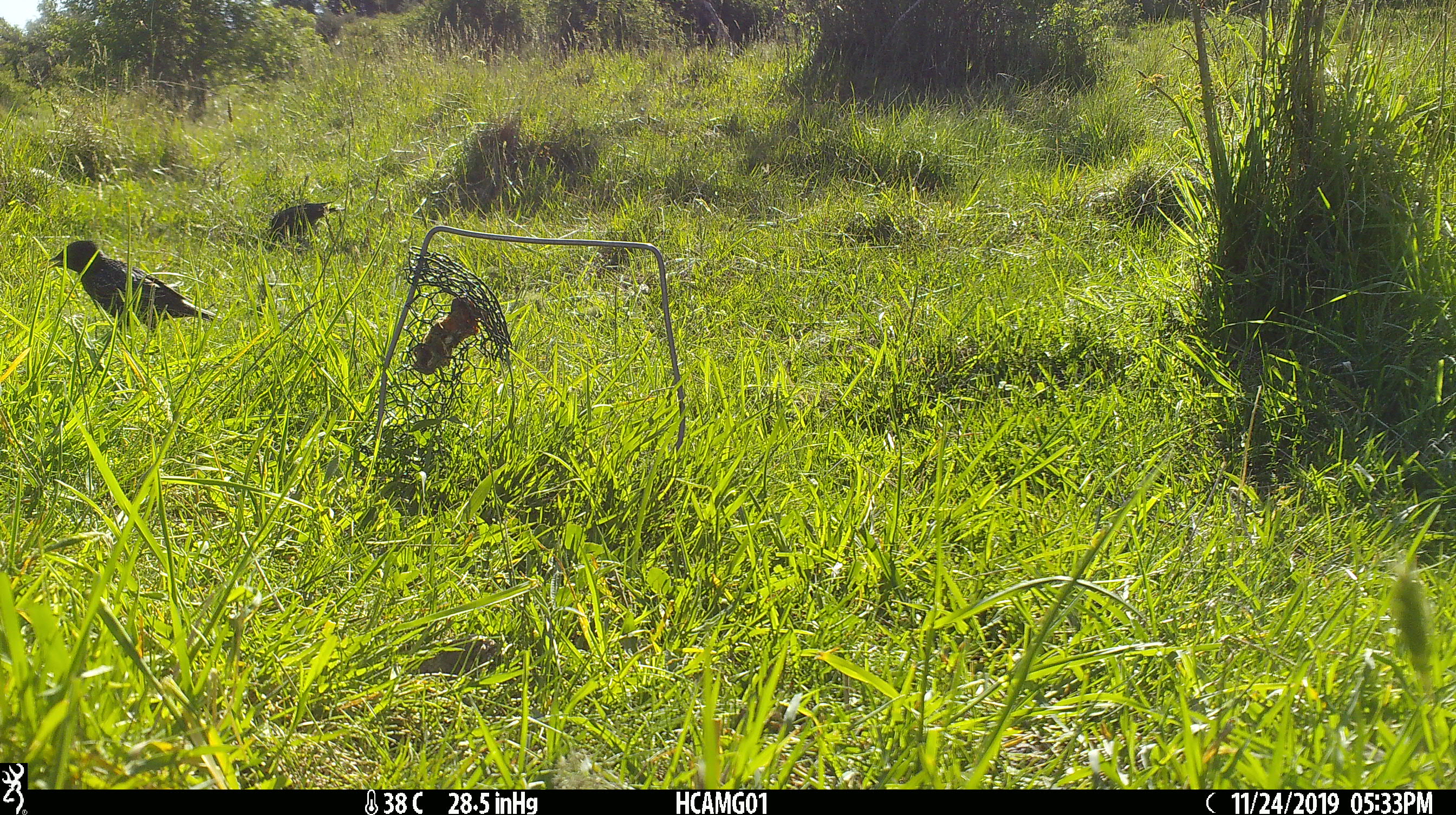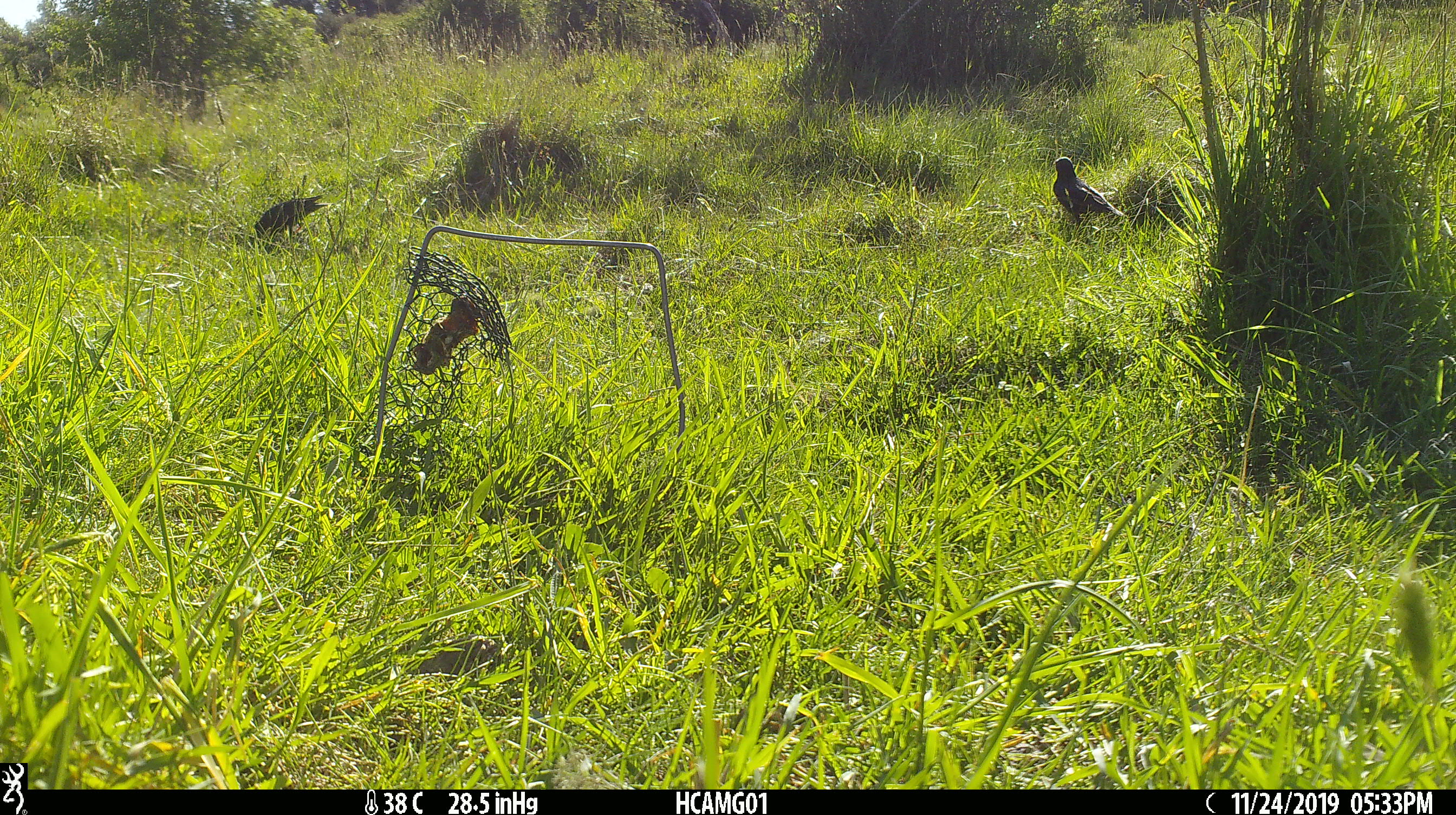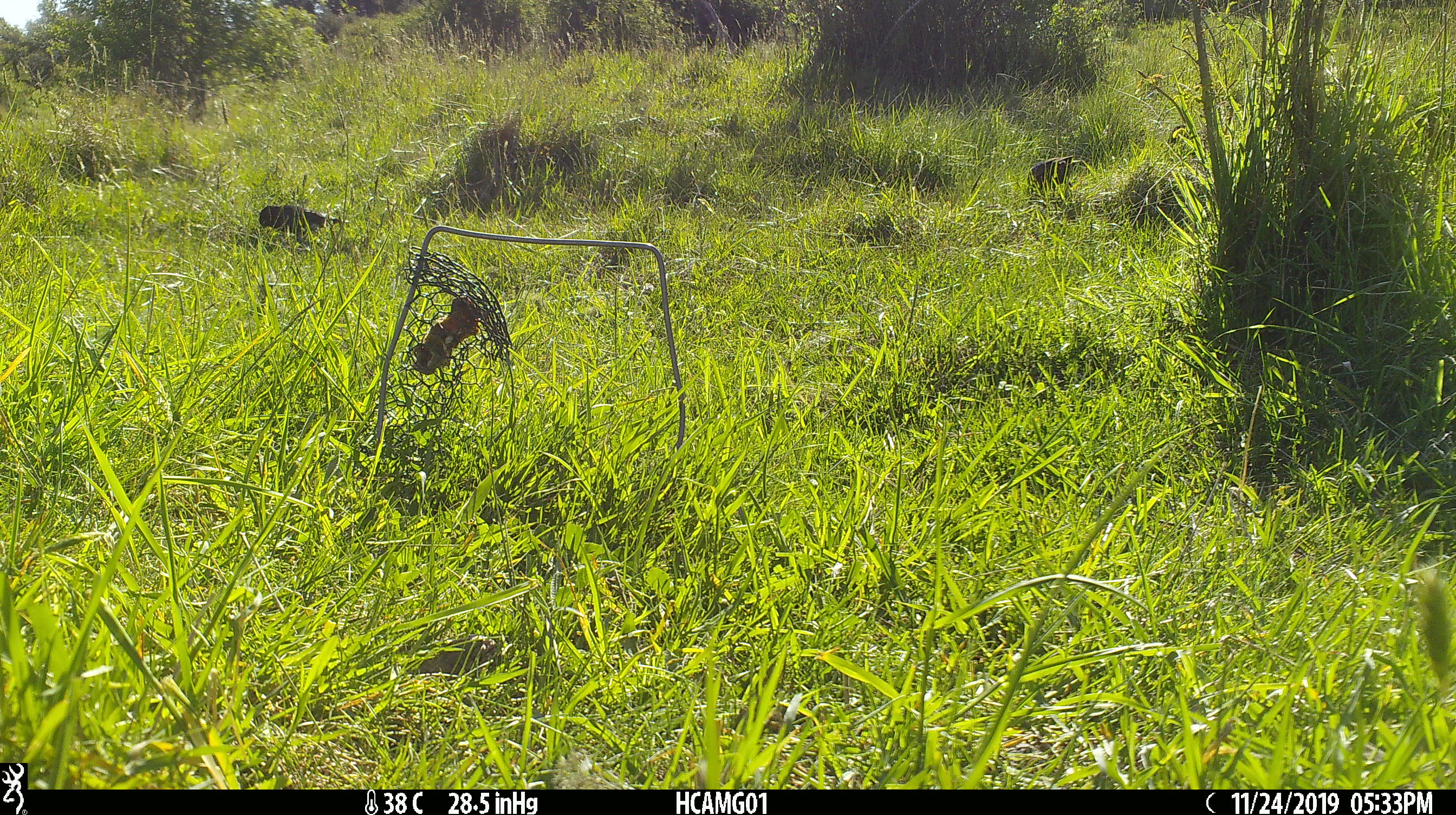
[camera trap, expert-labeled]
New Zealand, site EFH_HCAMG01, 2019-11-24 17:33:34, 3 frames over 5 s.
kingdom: Animalia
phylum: Chordata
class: Aves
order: Passeriformes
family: Sturnidae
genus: Sturnus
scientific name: Sturnus vulgaris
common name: european starling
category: starling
Starling (european starling) (Sturnus vulgaris).